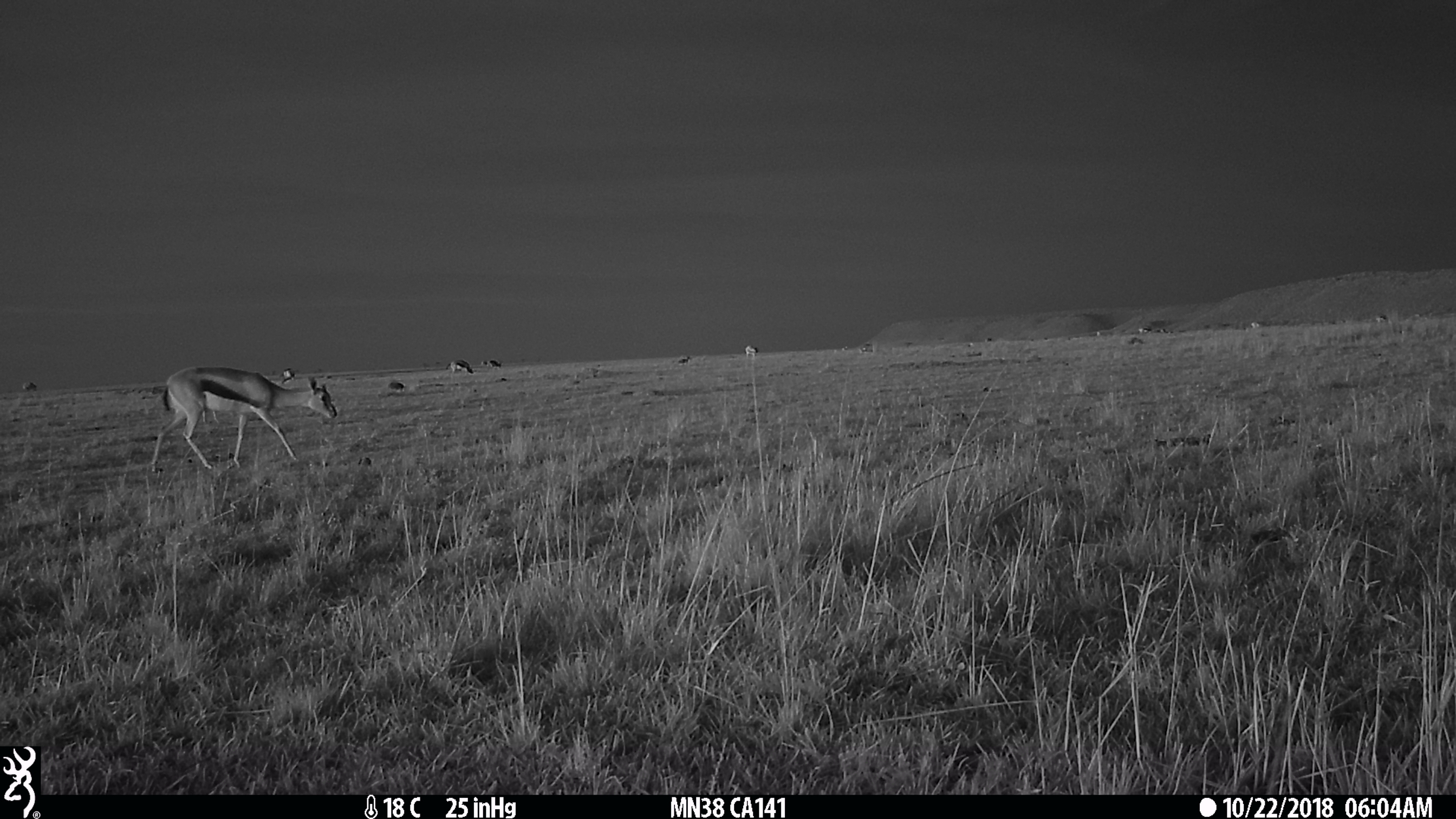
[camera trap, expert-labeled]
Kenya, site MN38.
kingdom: Animalia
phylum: Chordata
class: Mammalia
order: Artiodactyla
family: Bovidae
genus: Eudorcas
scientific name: Eudorcas thomsonii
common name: thomon's gazelle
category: gazelle thomsons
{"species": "gazelle thomsons (thomon's gazelle) (Eudorcas thomsonii)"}